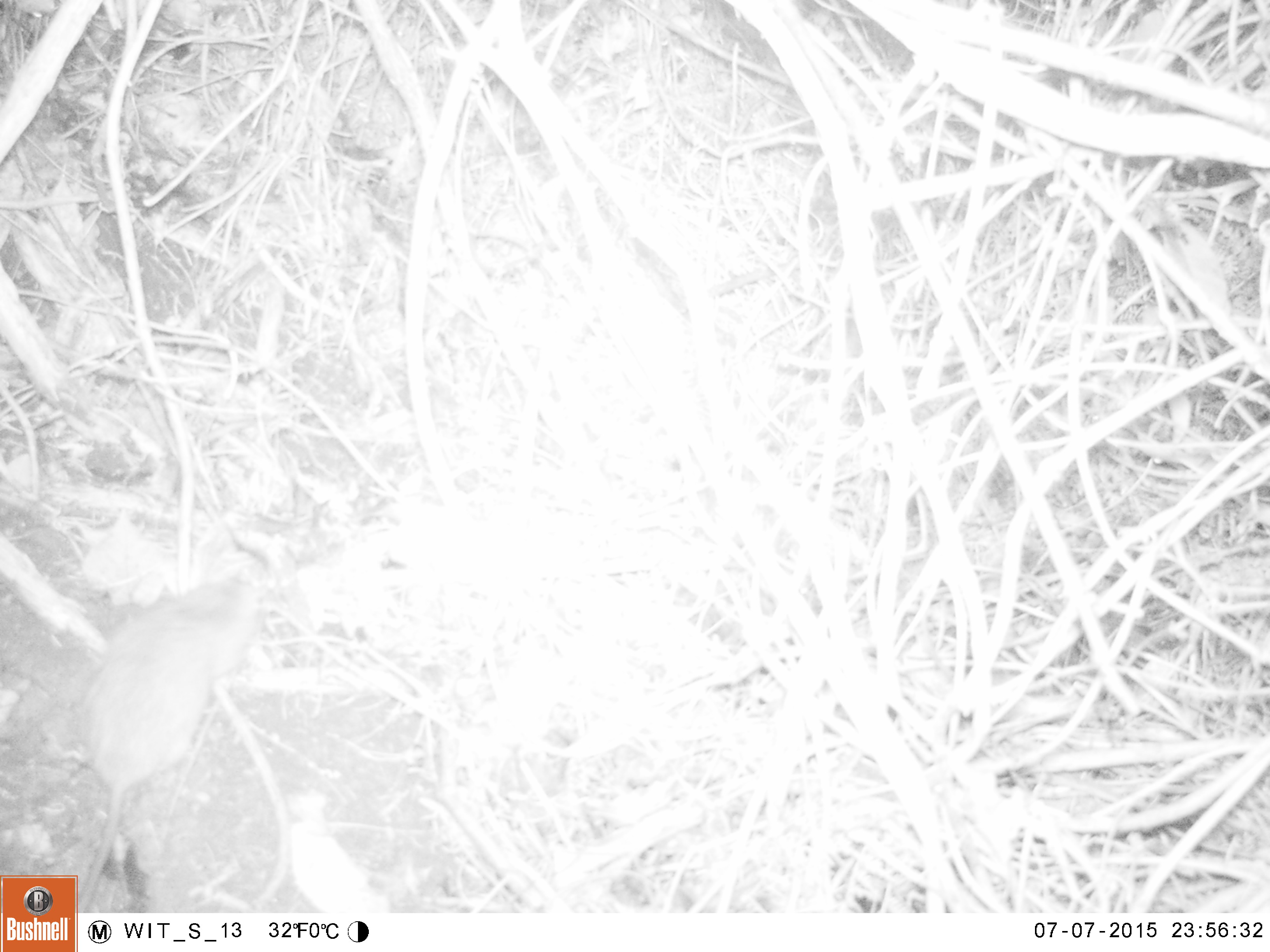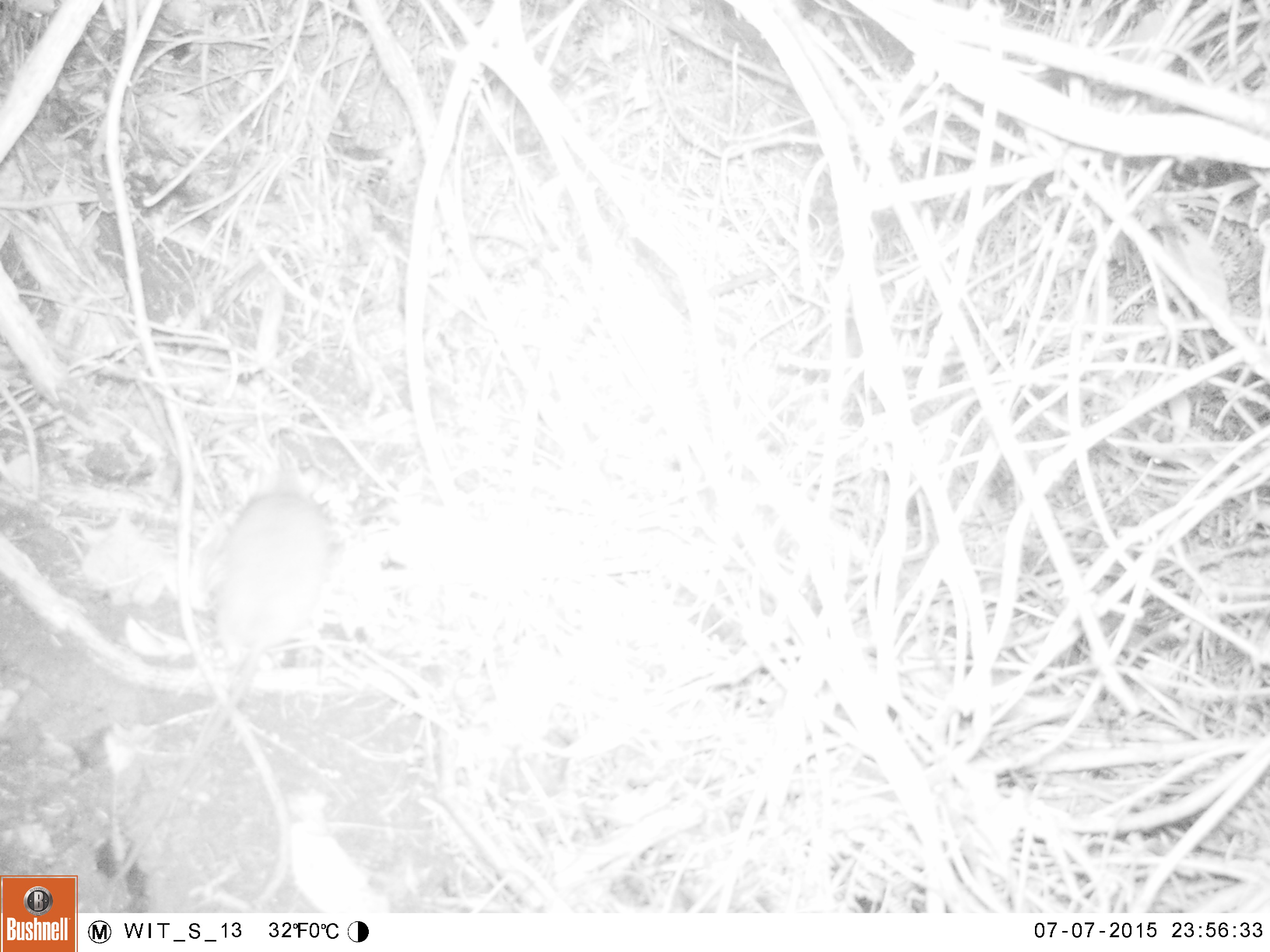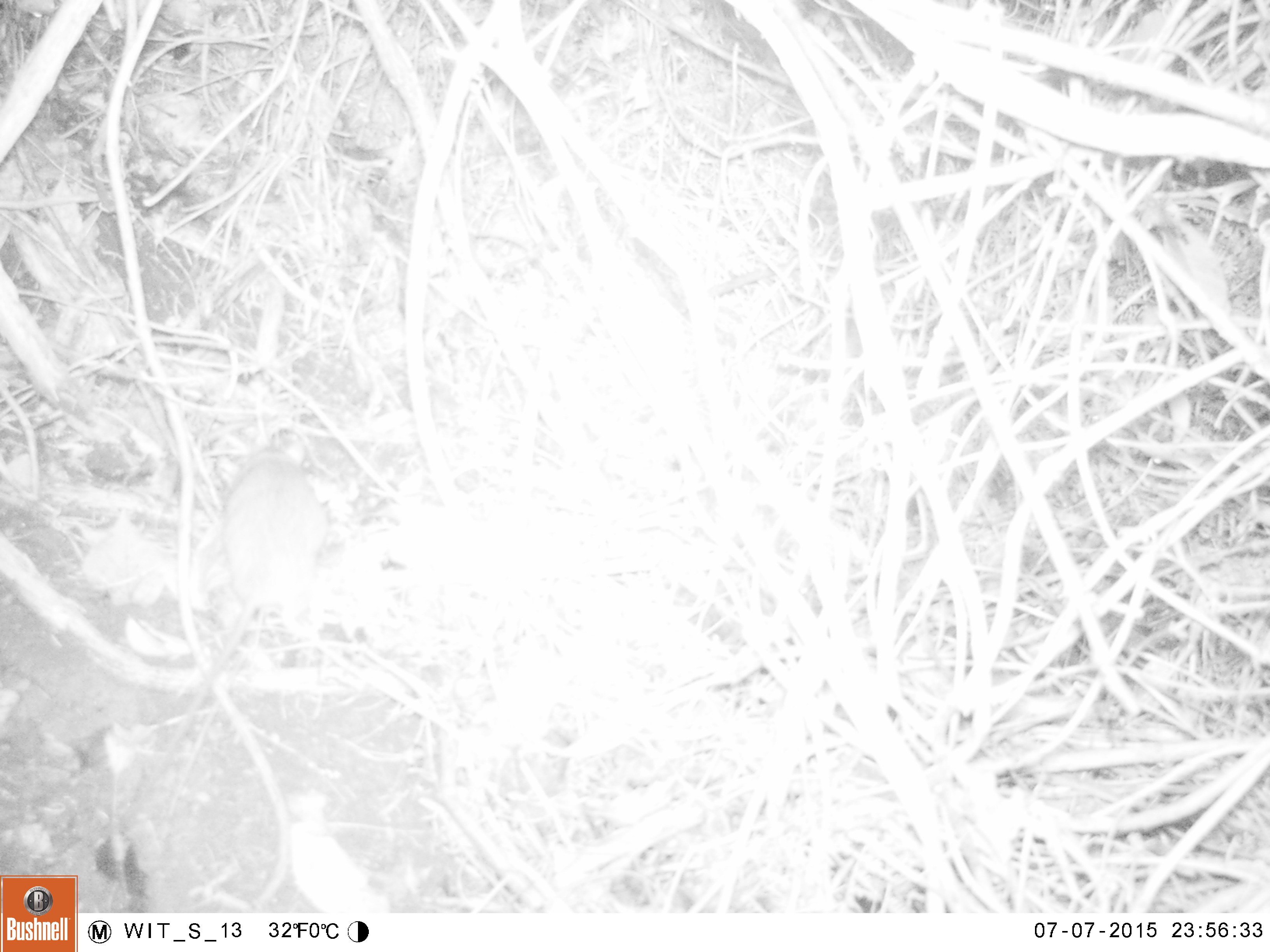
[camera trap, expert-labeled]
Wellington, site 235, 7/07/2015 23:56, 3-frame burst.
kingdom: Animalia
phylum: Chordata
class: Mammalia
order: Rodentia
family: Muridae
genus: Rattus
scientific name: Rattus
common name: rat